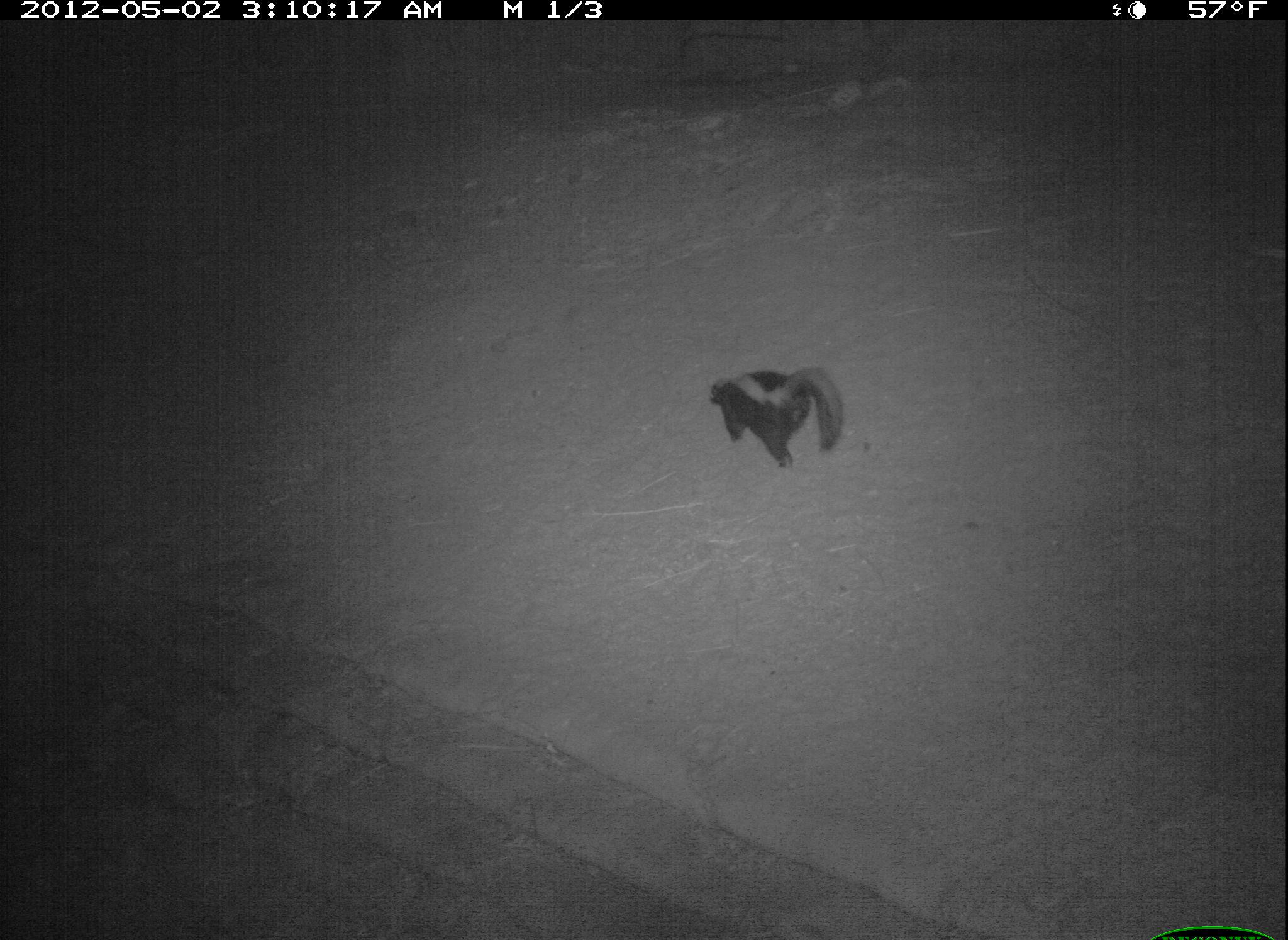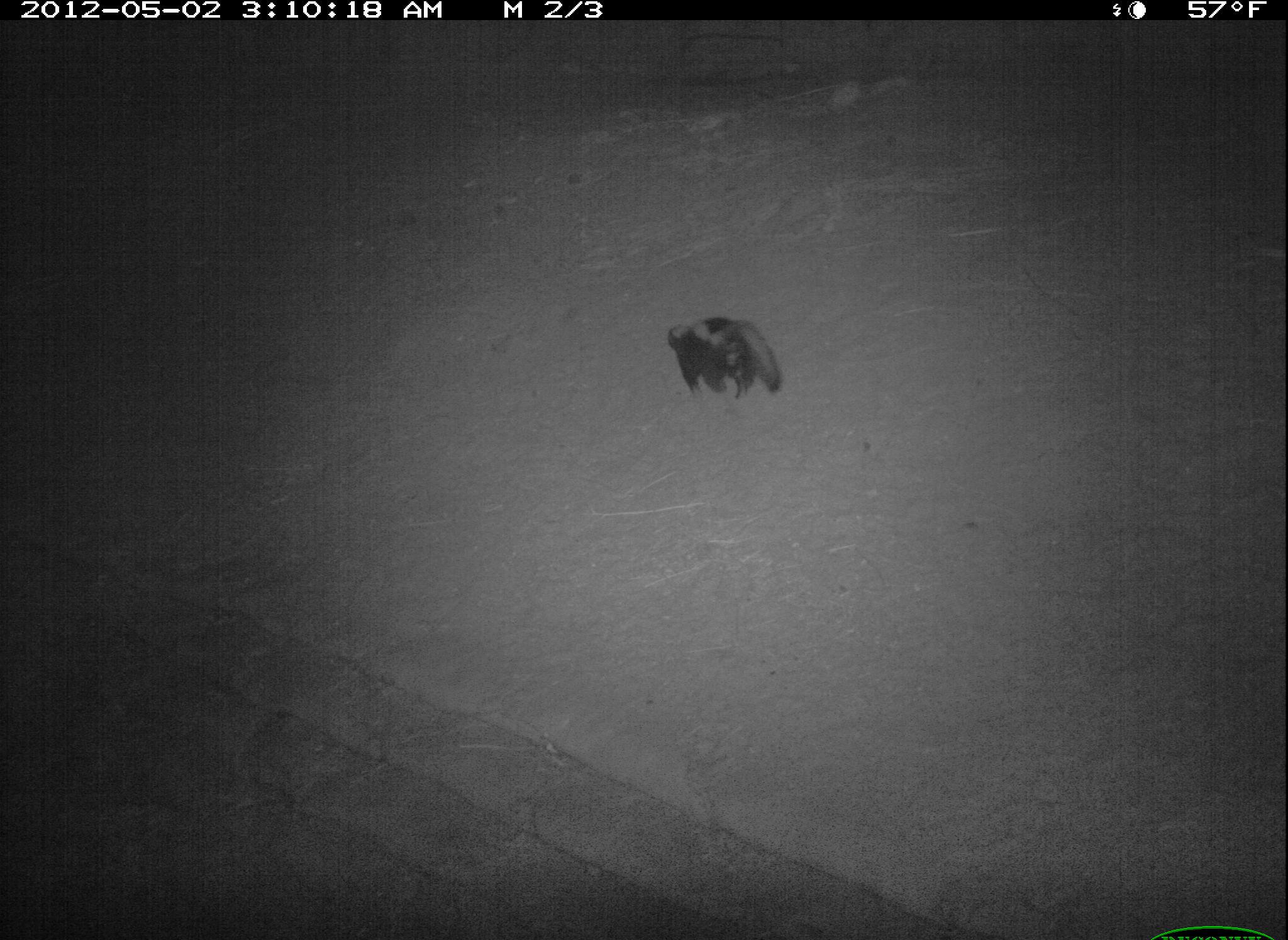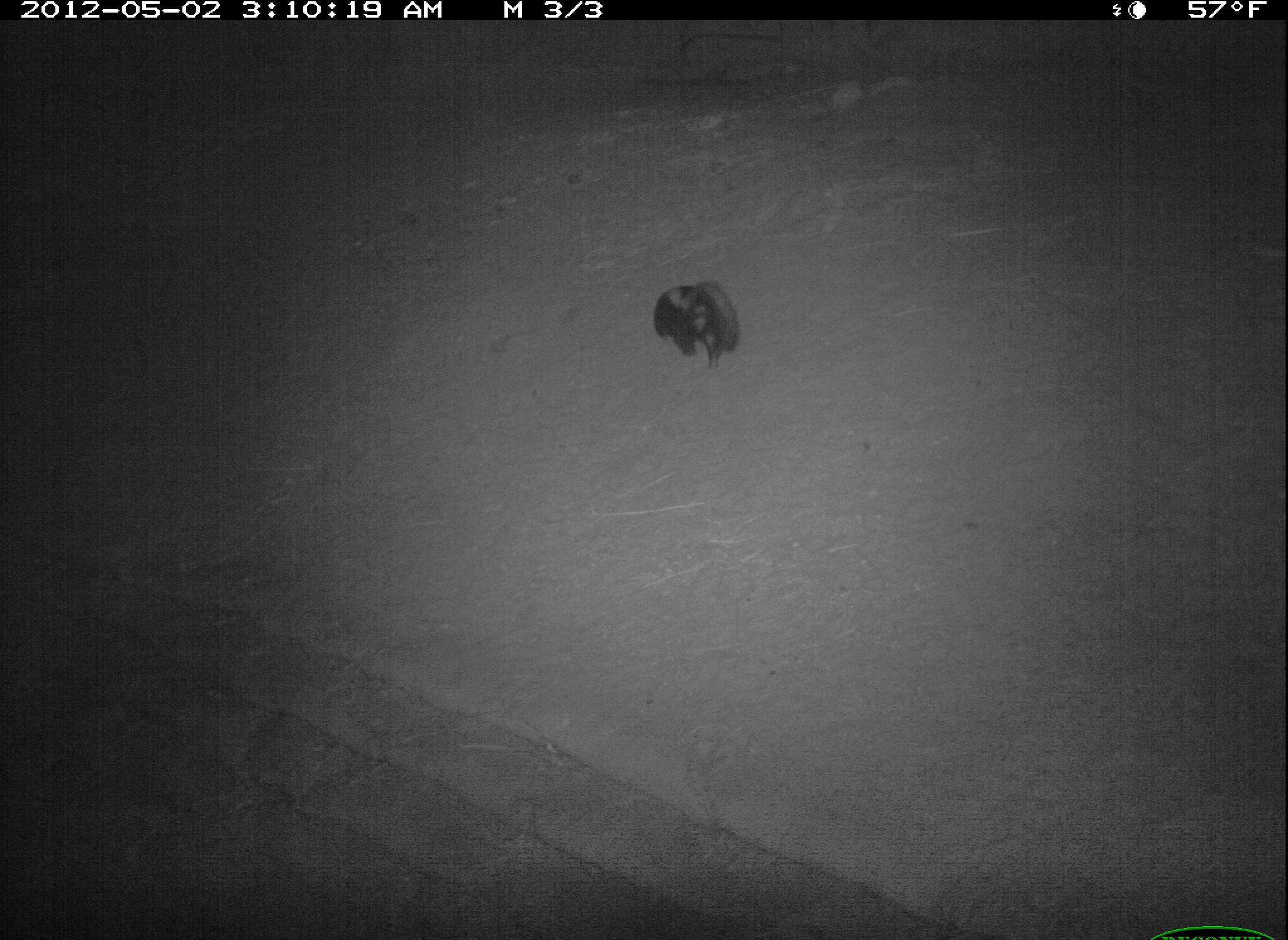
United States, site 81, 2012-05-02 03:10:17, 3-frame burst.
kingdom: Animalia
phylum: Chordata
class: Mammalia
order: Carnivora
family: Mephitidae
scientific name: Mephitidae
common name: skunk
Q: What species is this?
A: Skunk (Mephitidae).